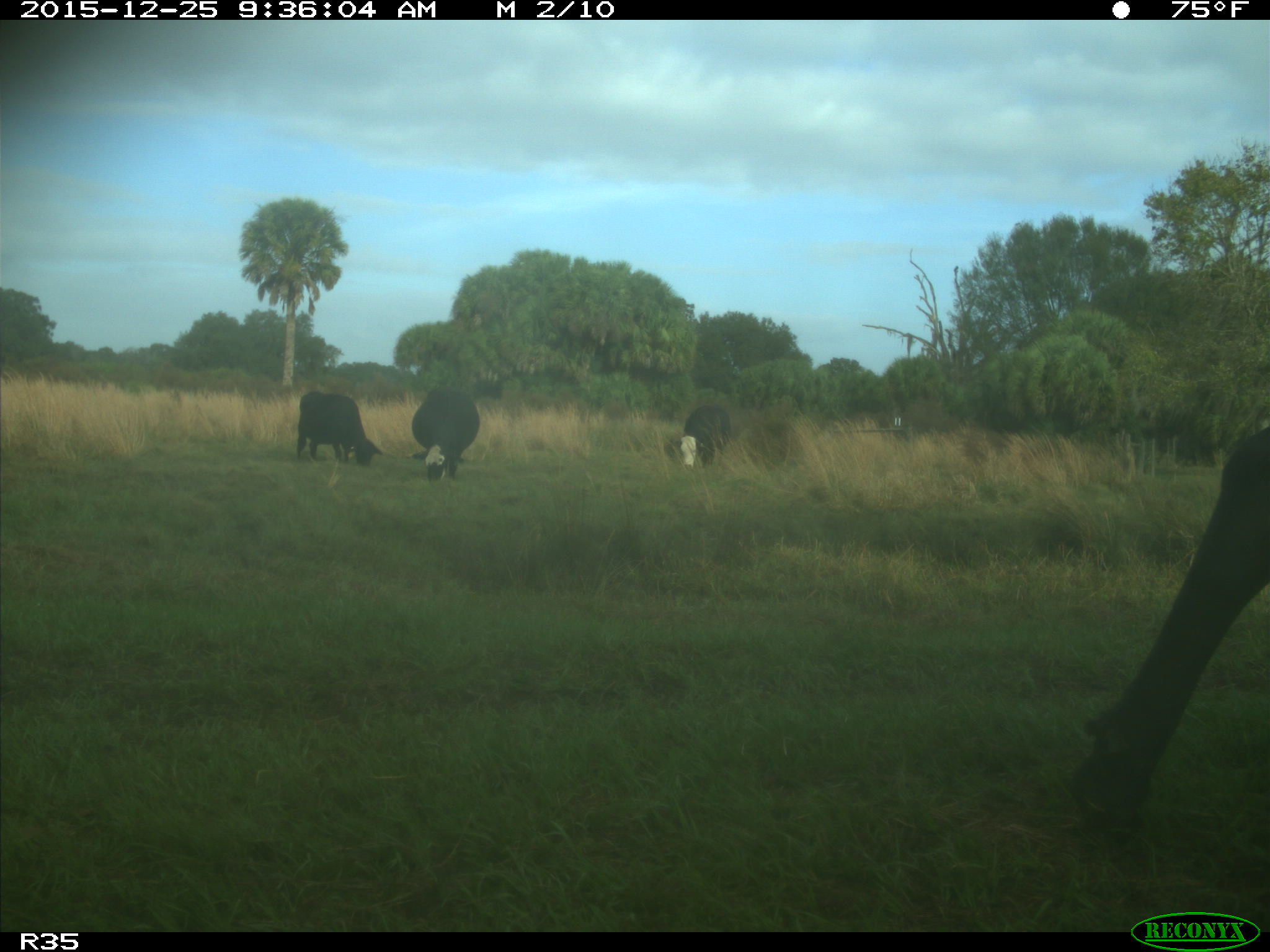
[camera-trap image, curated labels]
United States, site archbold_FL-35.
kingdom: Animalia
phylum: Chordata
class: Mammalia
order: Artiodactyla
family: Bovidae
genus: Bos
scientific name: Bos taurus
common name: domestic cow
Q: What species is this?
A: Bos taurus (domestic cow).